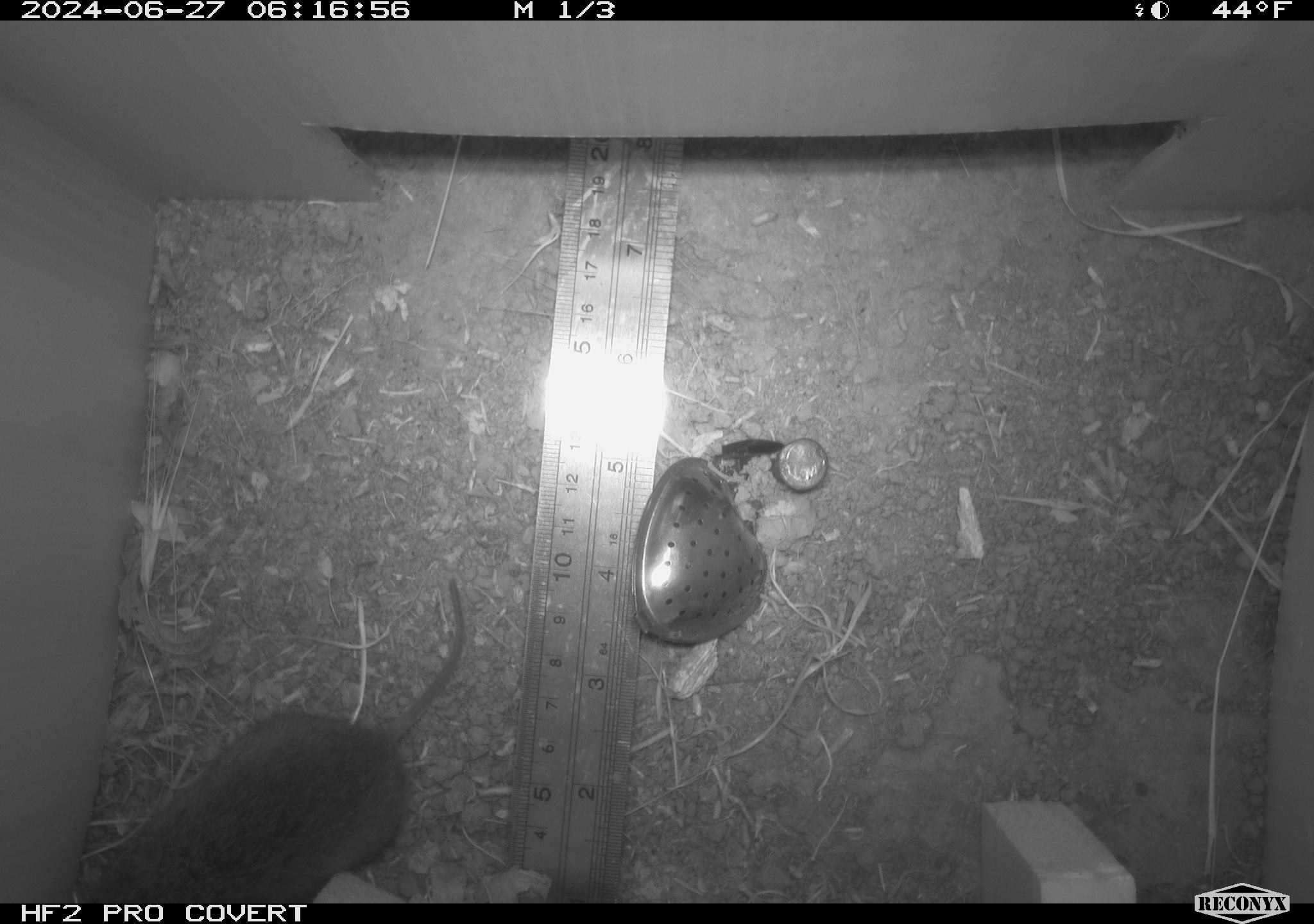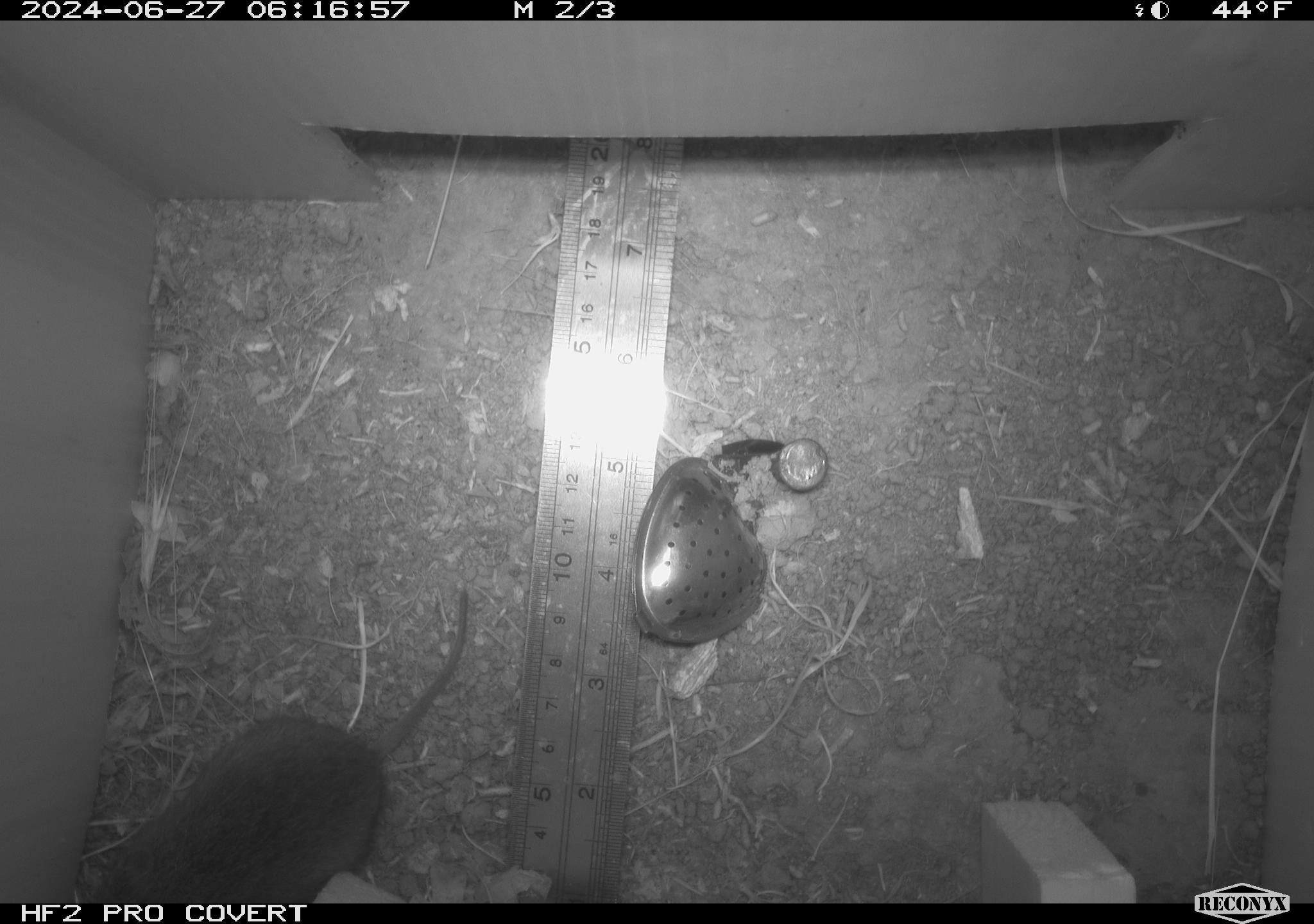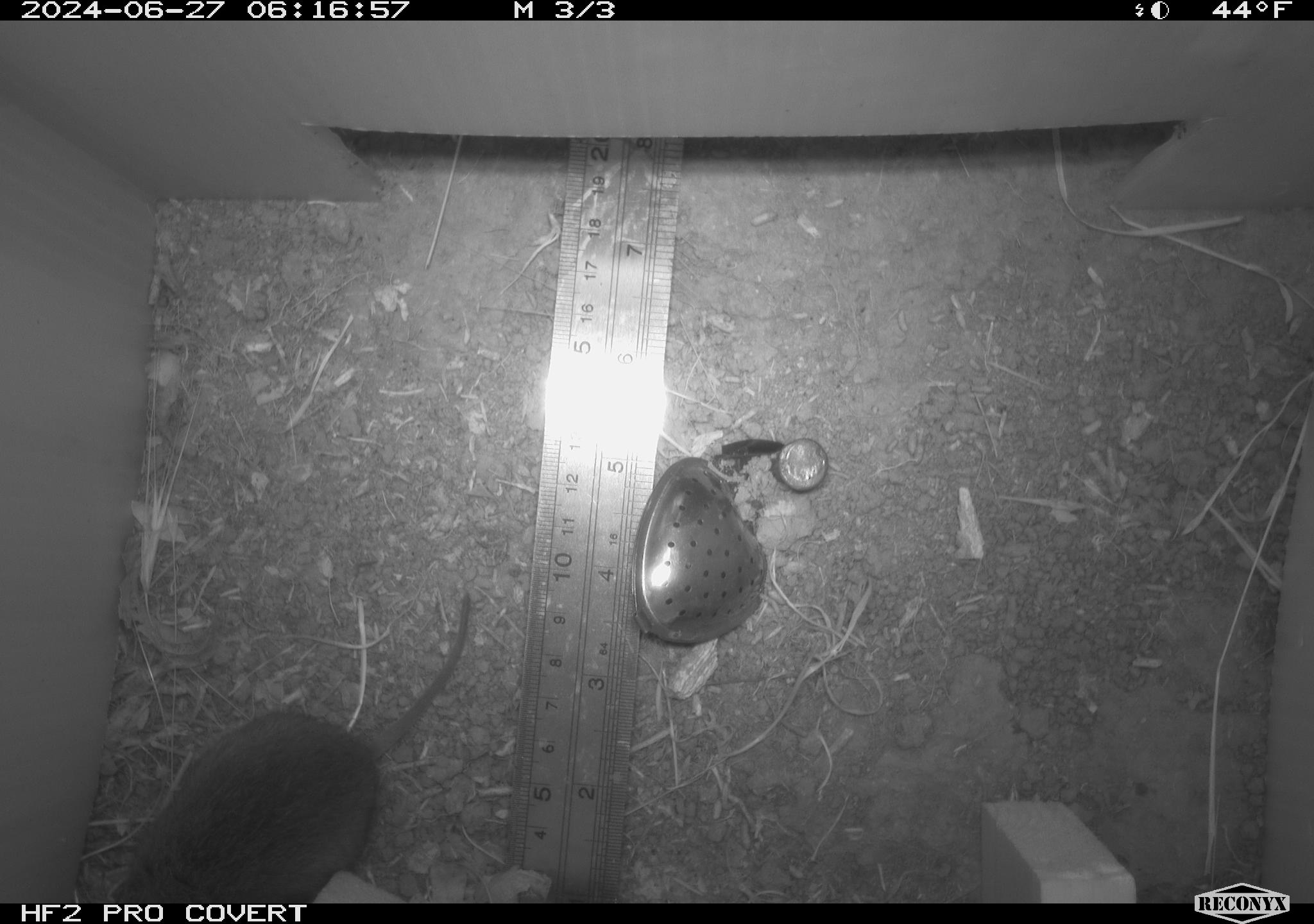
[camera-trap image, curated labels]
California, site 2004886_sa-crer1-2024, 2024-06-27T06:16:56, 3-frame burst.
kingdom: Animalia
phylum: Chordata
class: Mammalia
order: Rodentia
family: Cricetidae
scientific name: Arvicolinae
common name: voles, lemmings, and muskrats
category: arvicolinae subfamily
Arvicolinae subfamily (voles, lemmings, and muskrats) (Arvicolinae).